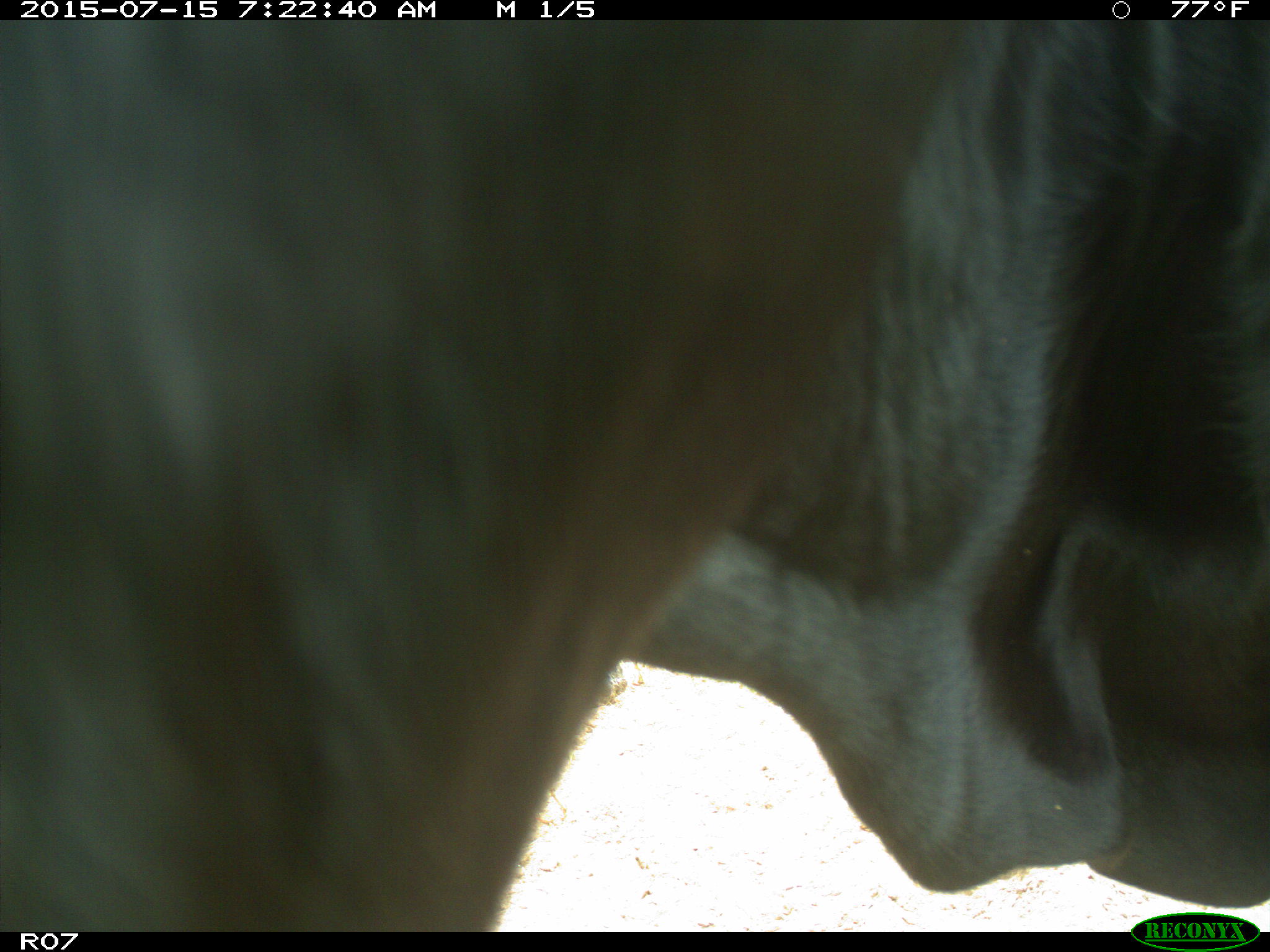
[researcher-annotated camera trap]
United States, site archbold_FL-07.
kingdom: Animalia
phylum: Chordata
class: Mammalia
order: Artiodactyla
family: Bovidae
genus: Bos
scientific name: Bos taurus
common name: domestic cow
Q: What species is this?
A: Bos taurus (domestic cow).